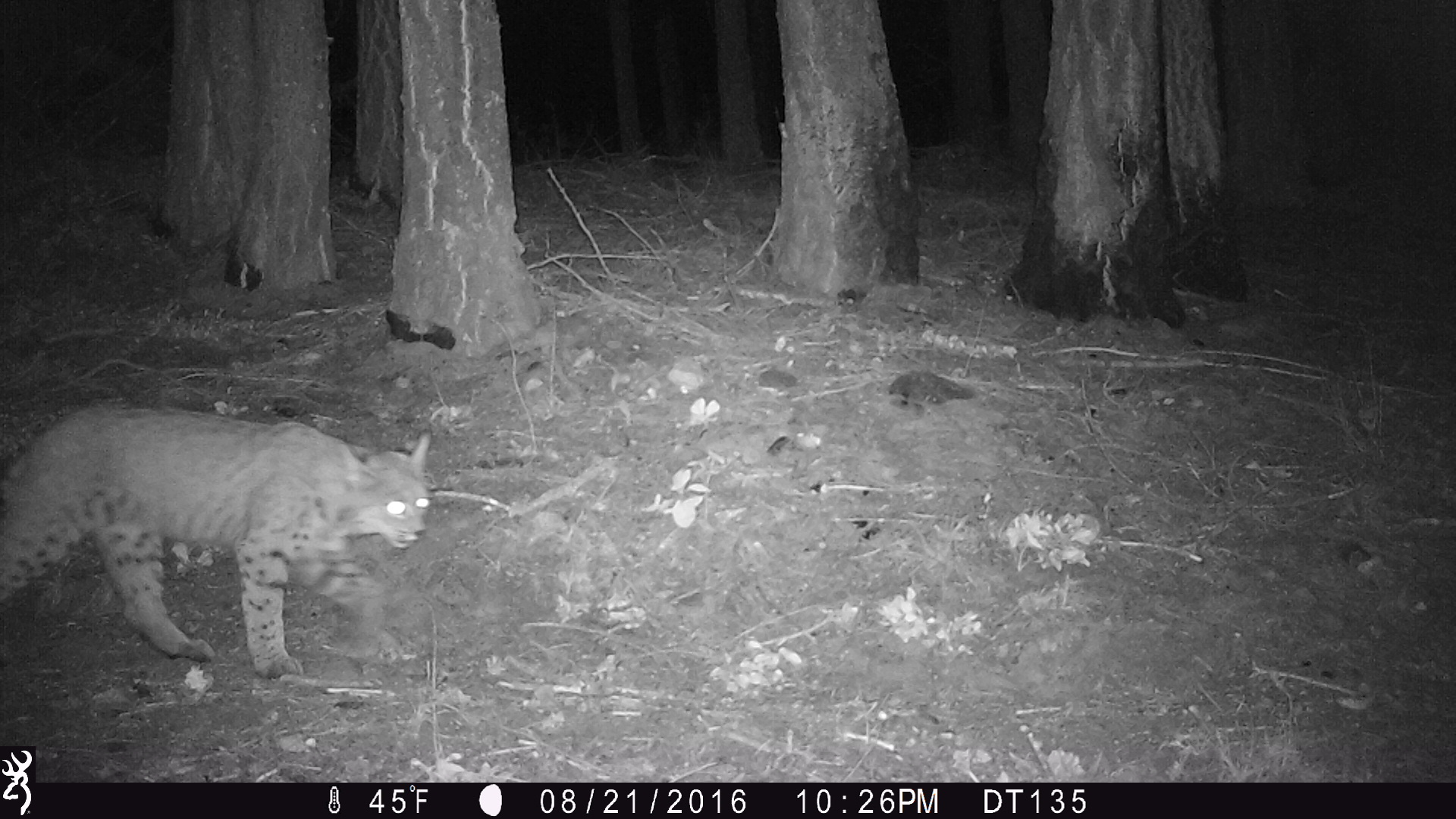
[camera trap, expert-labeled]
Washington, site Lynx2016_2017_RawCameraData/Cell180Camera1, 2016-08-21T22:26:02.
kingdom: Animalia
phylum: Chordata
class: Mammalia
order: Carnivora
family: Felidae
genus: Lynx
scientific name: Lynx rufus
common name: bobcat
Lynx rufus (bobcat). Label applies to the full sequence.